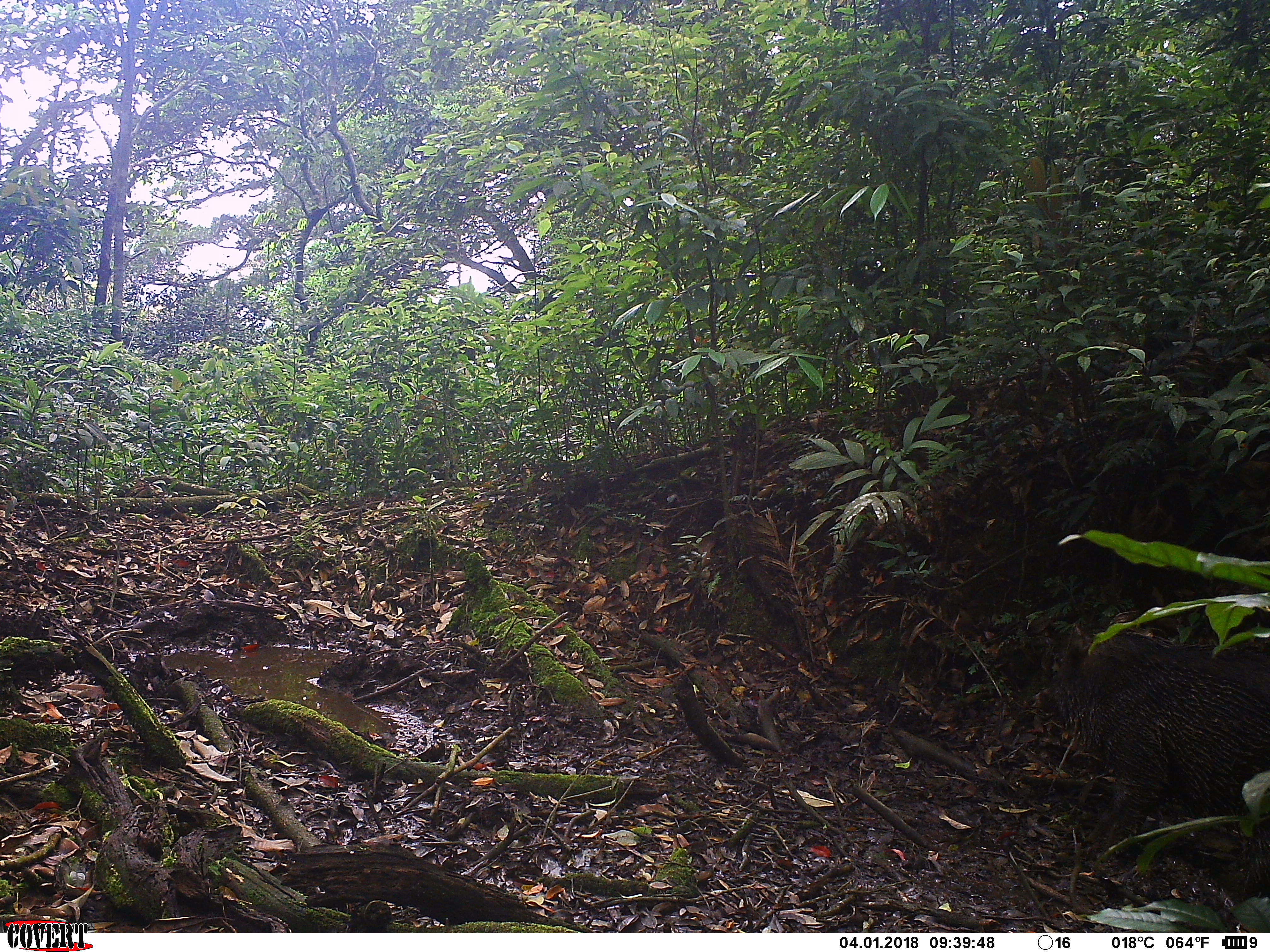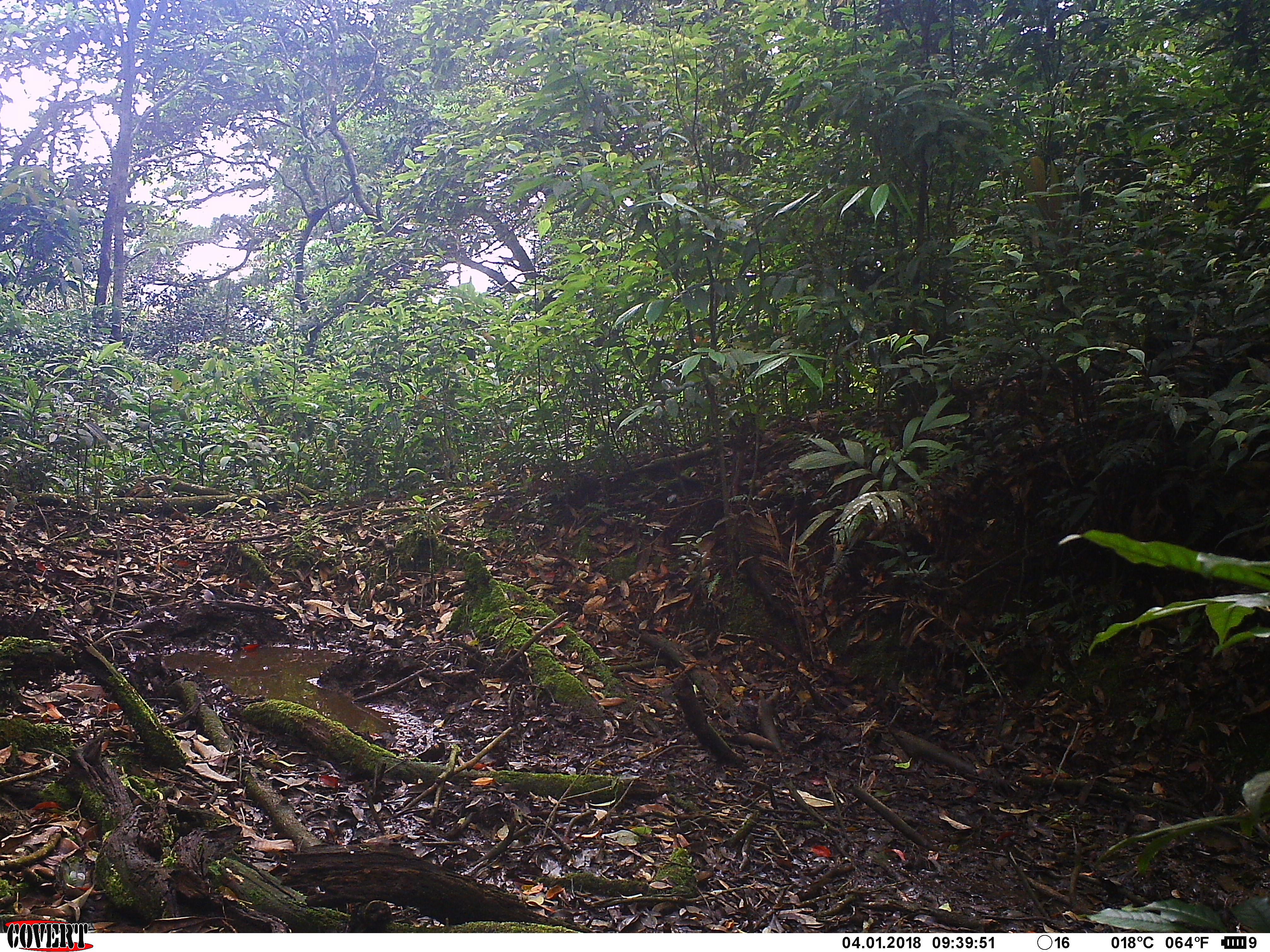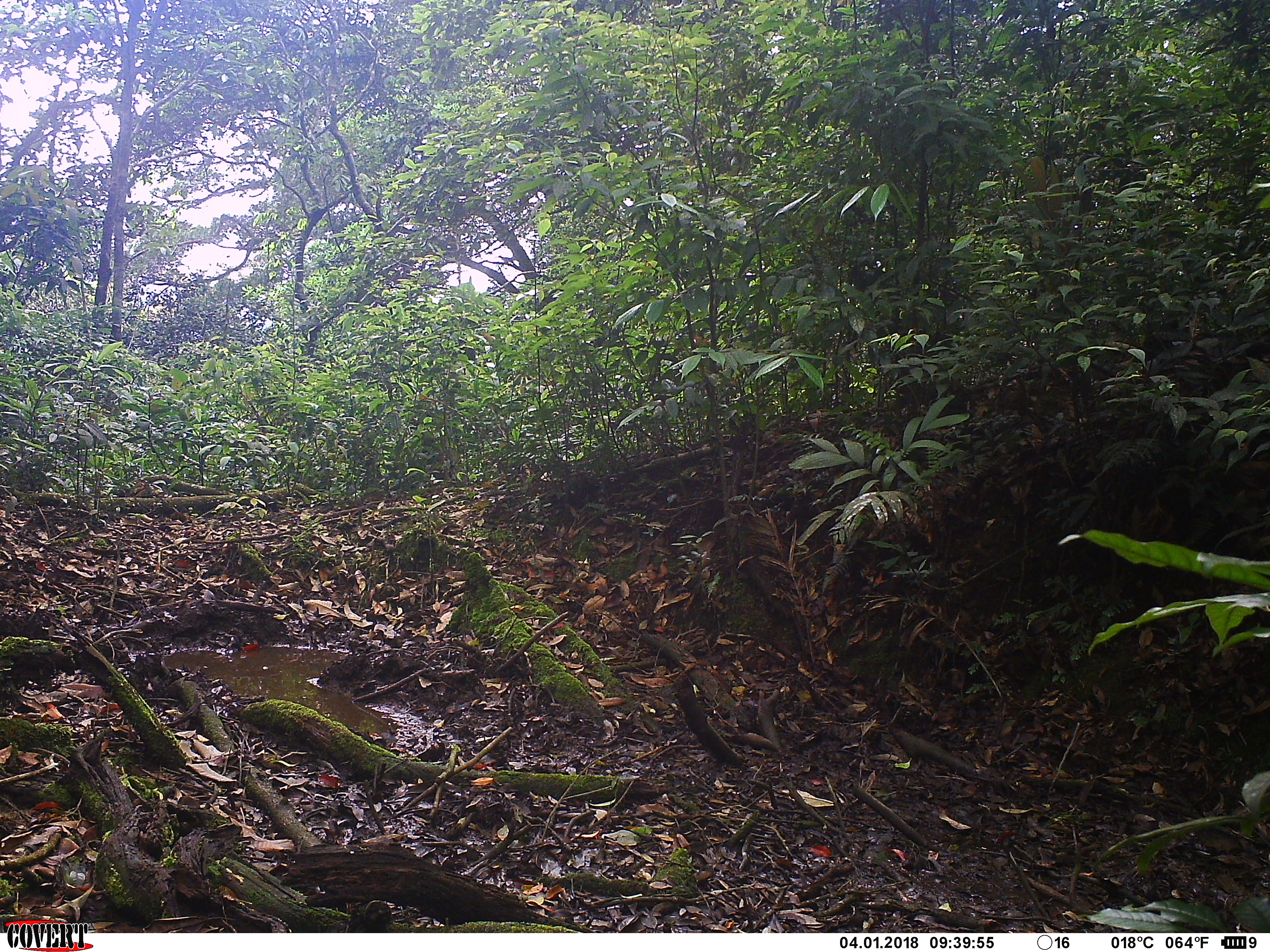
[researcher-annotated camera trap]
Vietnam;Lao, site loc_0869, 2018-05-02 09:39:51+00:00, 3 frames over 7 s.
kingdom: Animalia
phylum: Chordata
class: Mammalia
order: Artiodactyla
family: Suidae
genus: Sus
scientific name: Sus scrofa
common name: eurasian wild pig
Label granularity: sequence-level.